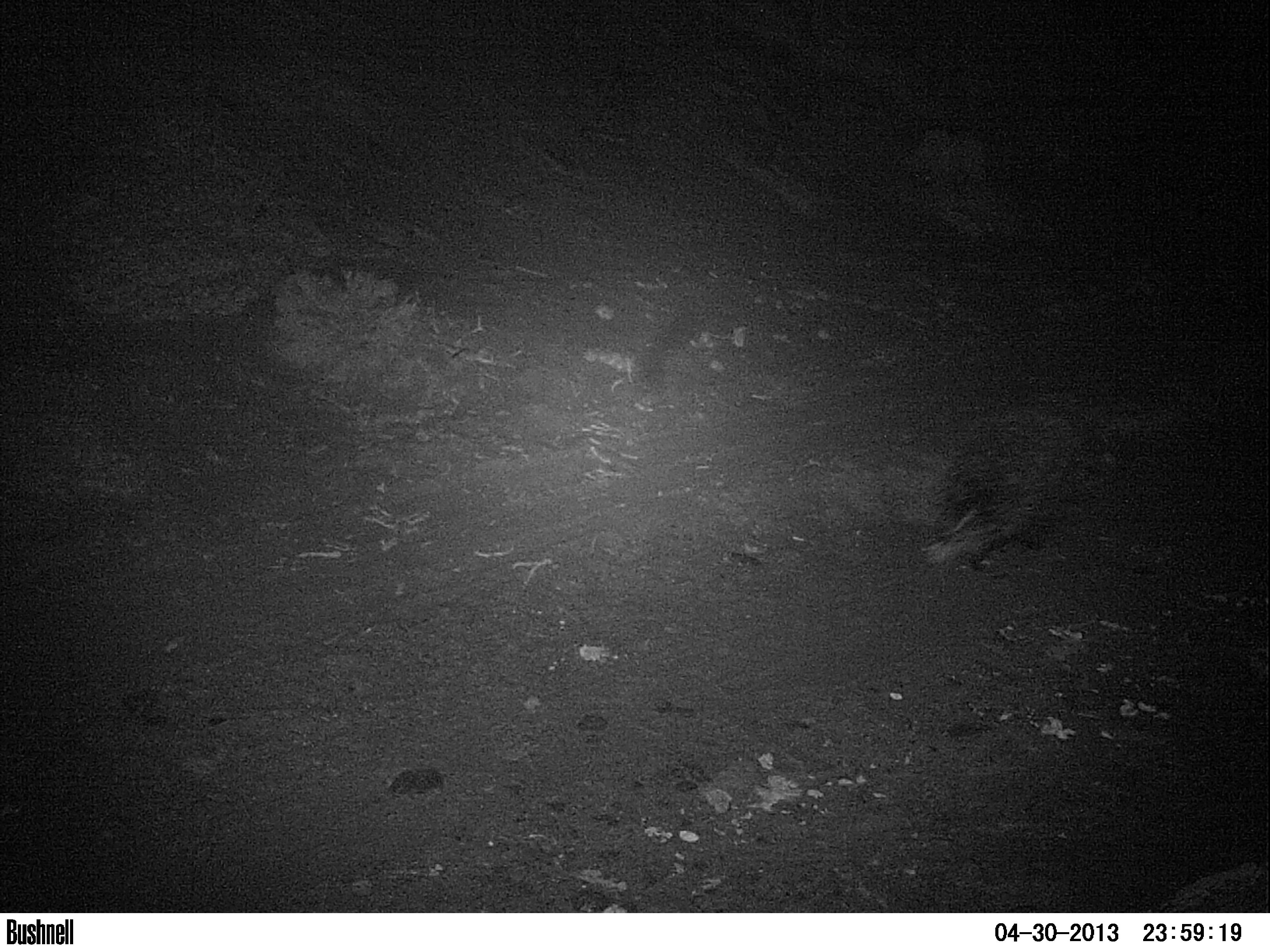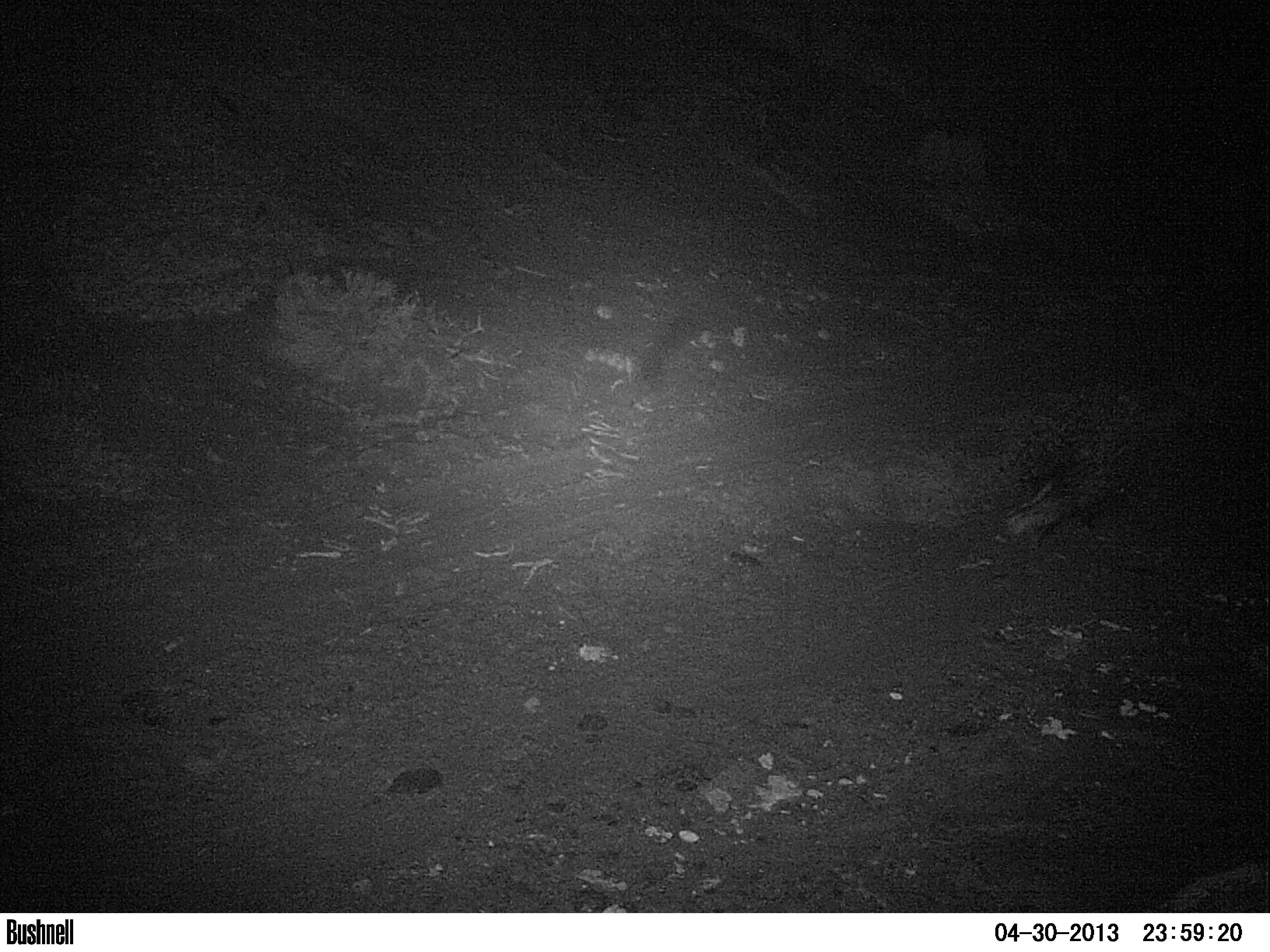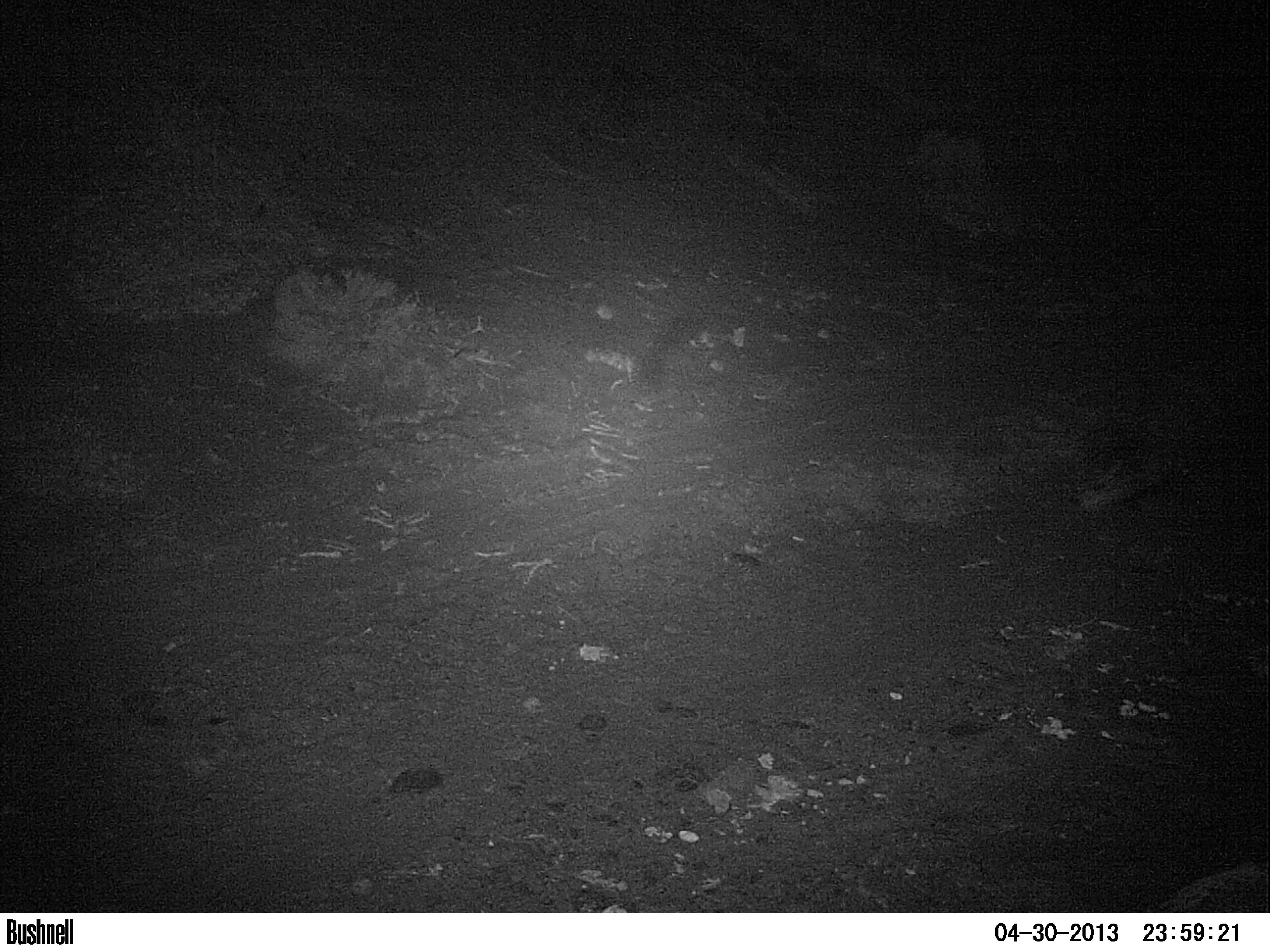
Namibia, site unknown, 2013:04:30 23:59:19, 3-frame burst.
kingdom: Animalia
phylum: Chordata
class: Mammalia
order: Rodentia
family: Hystricidae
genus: Hystrix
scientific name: Hystrix africaeaustralis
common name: cape porcupine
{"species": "Hystrix africaeaustralis (cape porcupine)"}